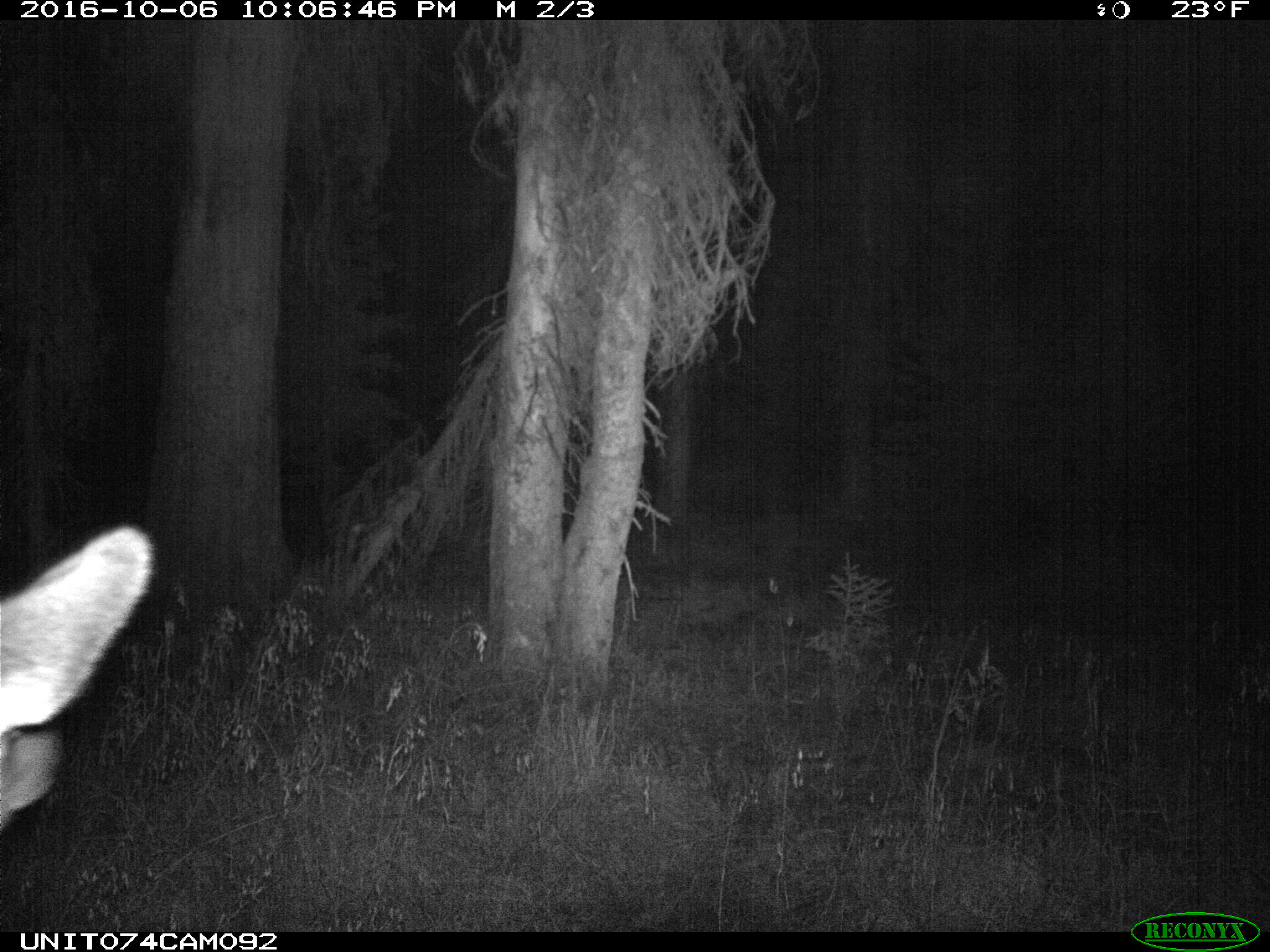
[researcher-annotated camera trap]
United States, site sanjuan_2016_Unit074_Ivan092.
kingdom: Animalia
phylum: Chordata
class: Mammalia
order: Artiodactyla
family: Cervidae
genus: Cervus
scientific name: Cervus elaphus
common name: red deer